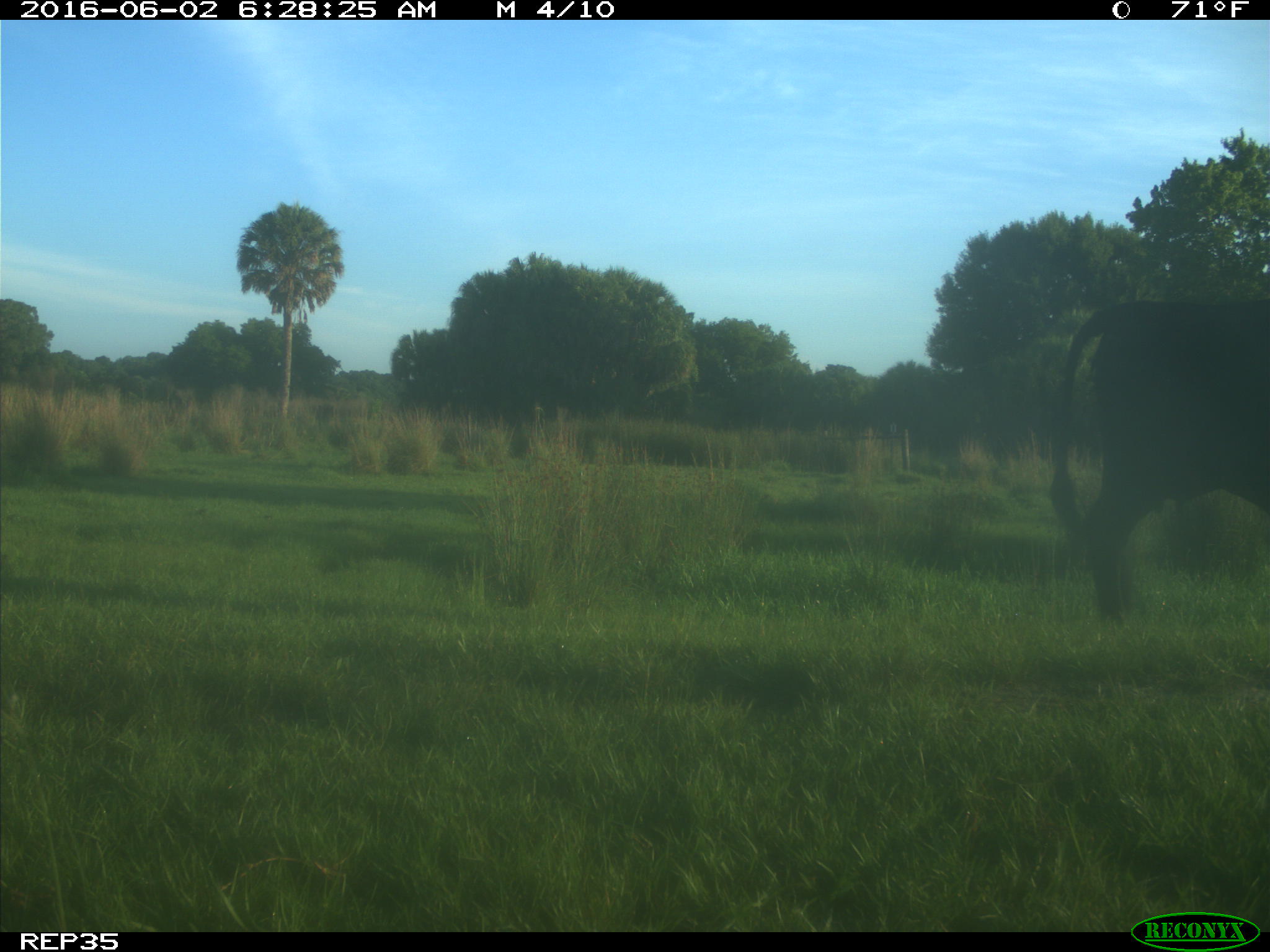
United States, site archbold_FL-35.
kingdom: Animalia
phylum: Chordata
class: Mammalia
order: Artiodactyla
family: Bovidae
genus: Bos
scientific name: Bos taurus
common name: domestic cow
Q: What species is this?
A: Bos taurus (domestic cow).